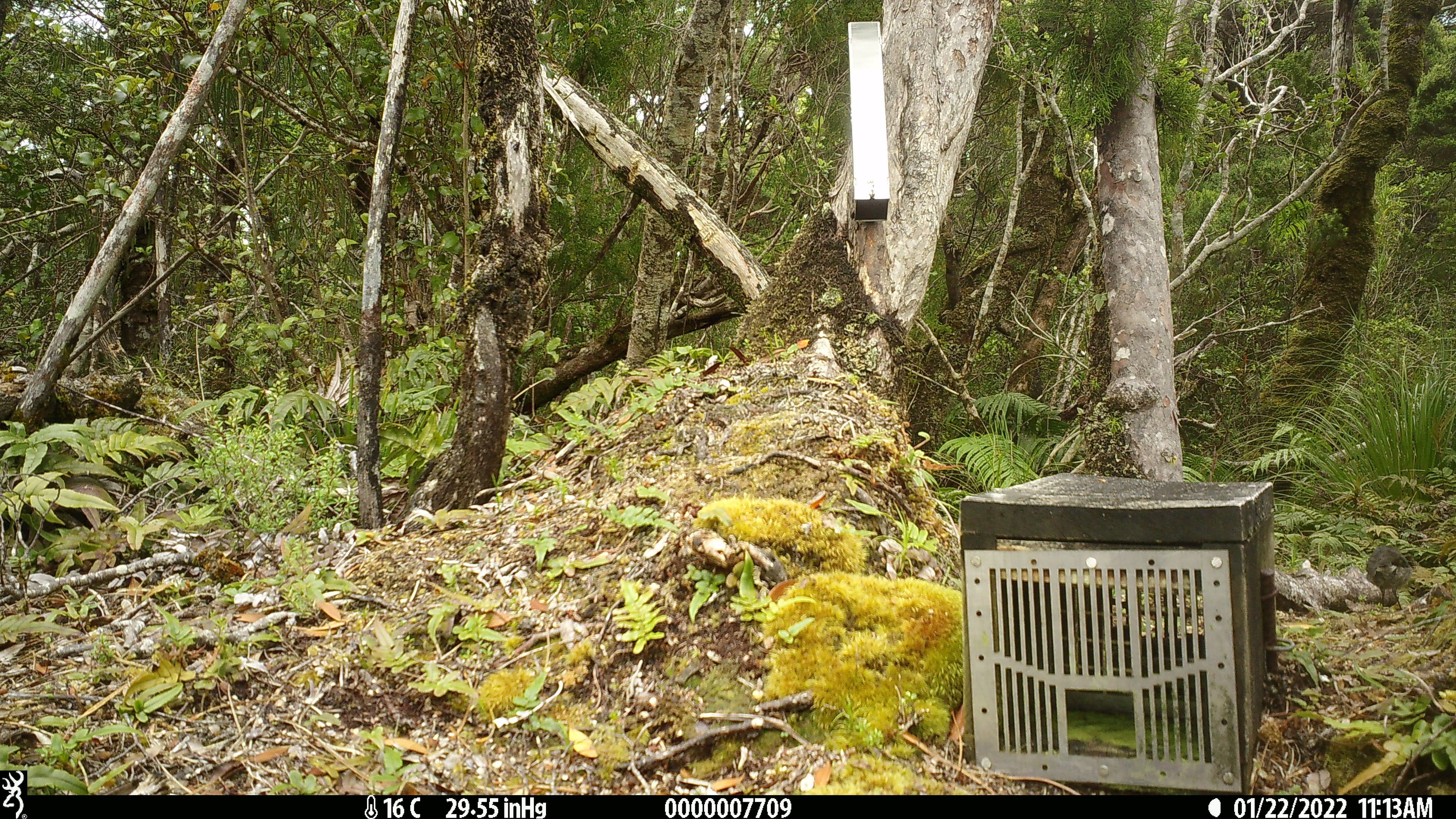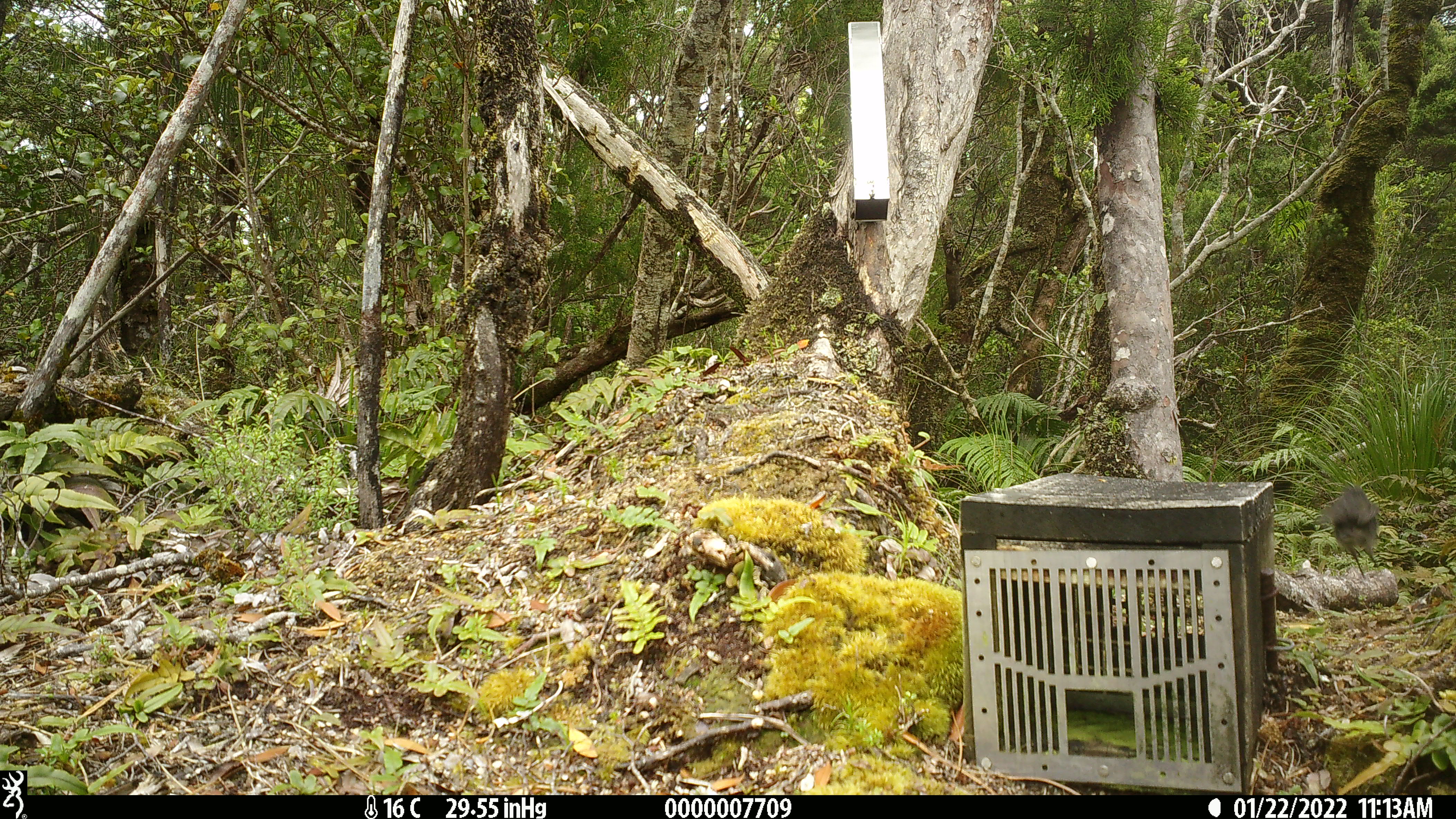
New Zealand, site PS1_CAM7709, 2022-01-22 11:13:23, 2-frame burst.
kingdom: Animalia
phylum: Chordata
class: Aves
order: Passeriformes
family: Petroicidae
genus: Petroica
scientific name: Petroica australis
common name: new zealand robin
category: robin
Robin (new zealand robin) (Petroica australis).